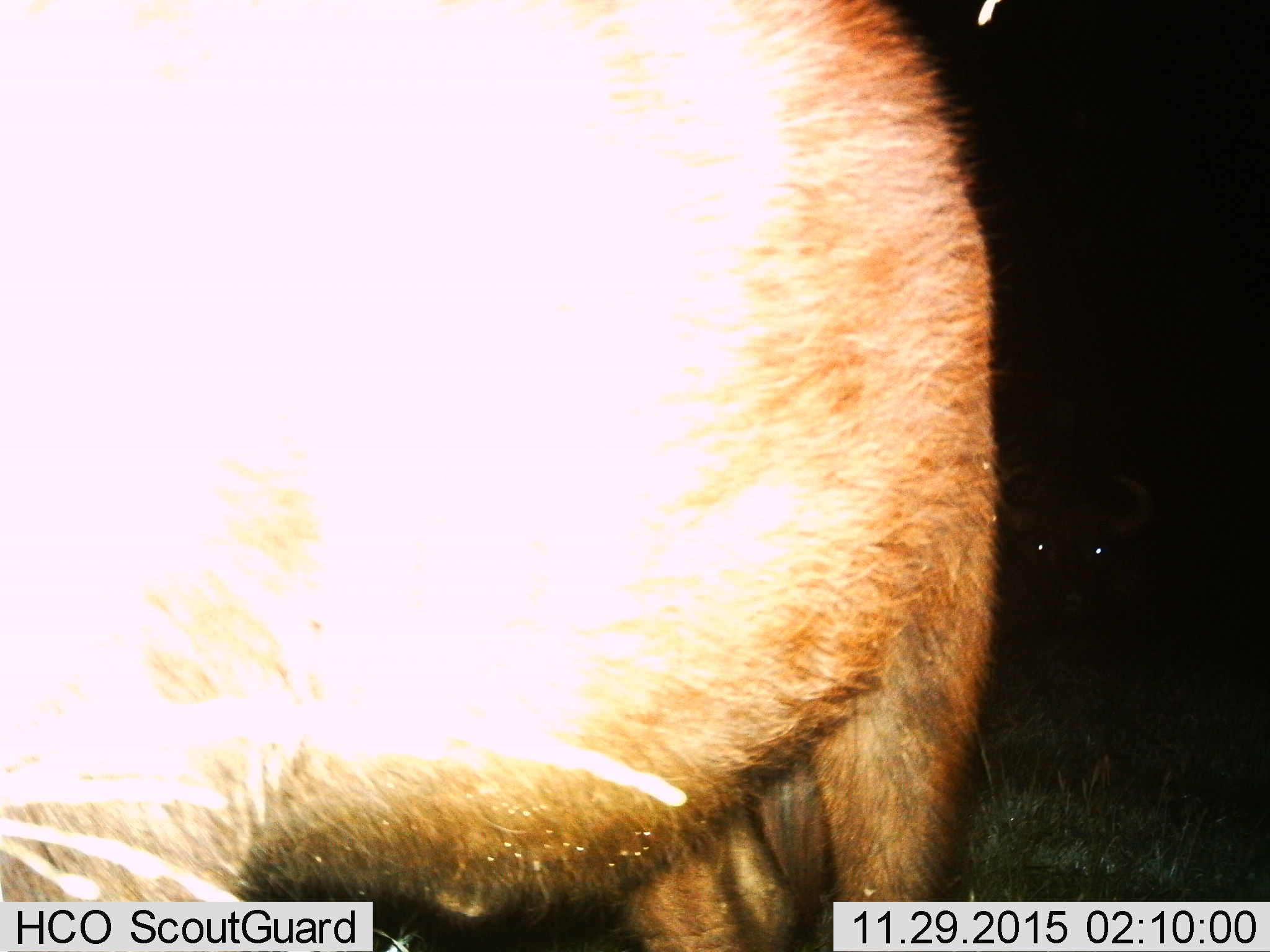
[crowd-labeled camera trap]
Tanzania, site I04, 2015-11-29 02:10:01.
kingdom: Animalia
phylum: Chordata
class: Mammalia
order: Artiodactyla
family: Bovidae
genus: Syncerus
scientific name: Syncerus caffer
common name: cape buffalo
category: buffalo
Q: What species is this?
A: Buffalo (cape buffalo) (Syncerus caffer).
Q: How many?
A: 2.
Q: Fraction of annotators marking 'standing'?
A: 100%.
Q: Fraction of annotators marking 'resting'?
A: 25%.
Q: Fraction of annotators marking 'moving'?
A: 0%.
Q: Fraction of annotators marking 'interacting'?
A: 0%.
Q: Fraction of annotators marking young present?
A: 0%.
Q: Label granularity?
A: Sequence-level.